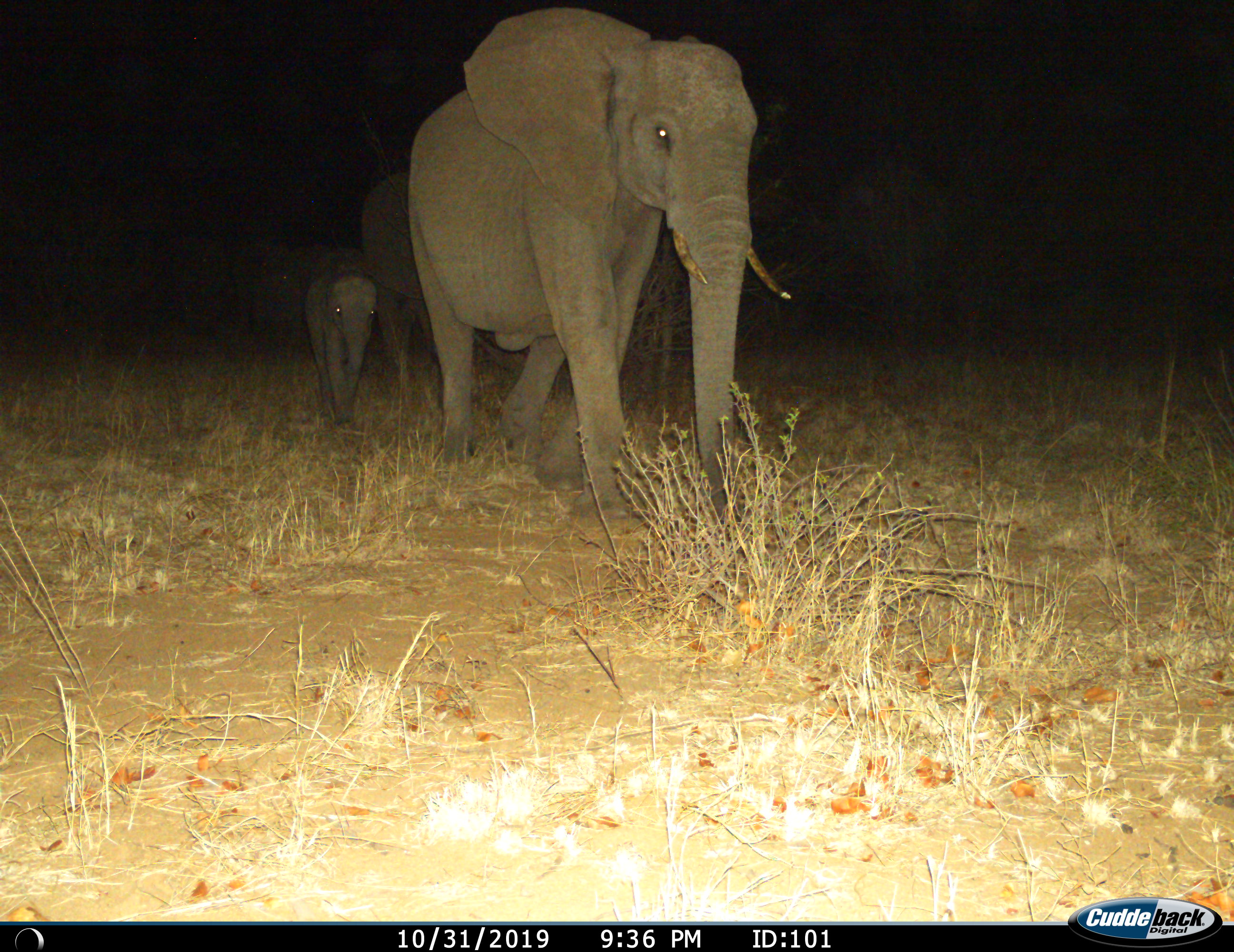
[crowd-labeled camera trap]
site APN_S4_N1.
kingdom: Animalia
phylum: Chordata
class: Mammalia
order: Proboscidea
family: Elephantidae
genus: Loxodonta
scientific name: Loxodonta africana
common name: african bush elephant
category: elephant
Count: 3.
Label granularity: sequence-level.